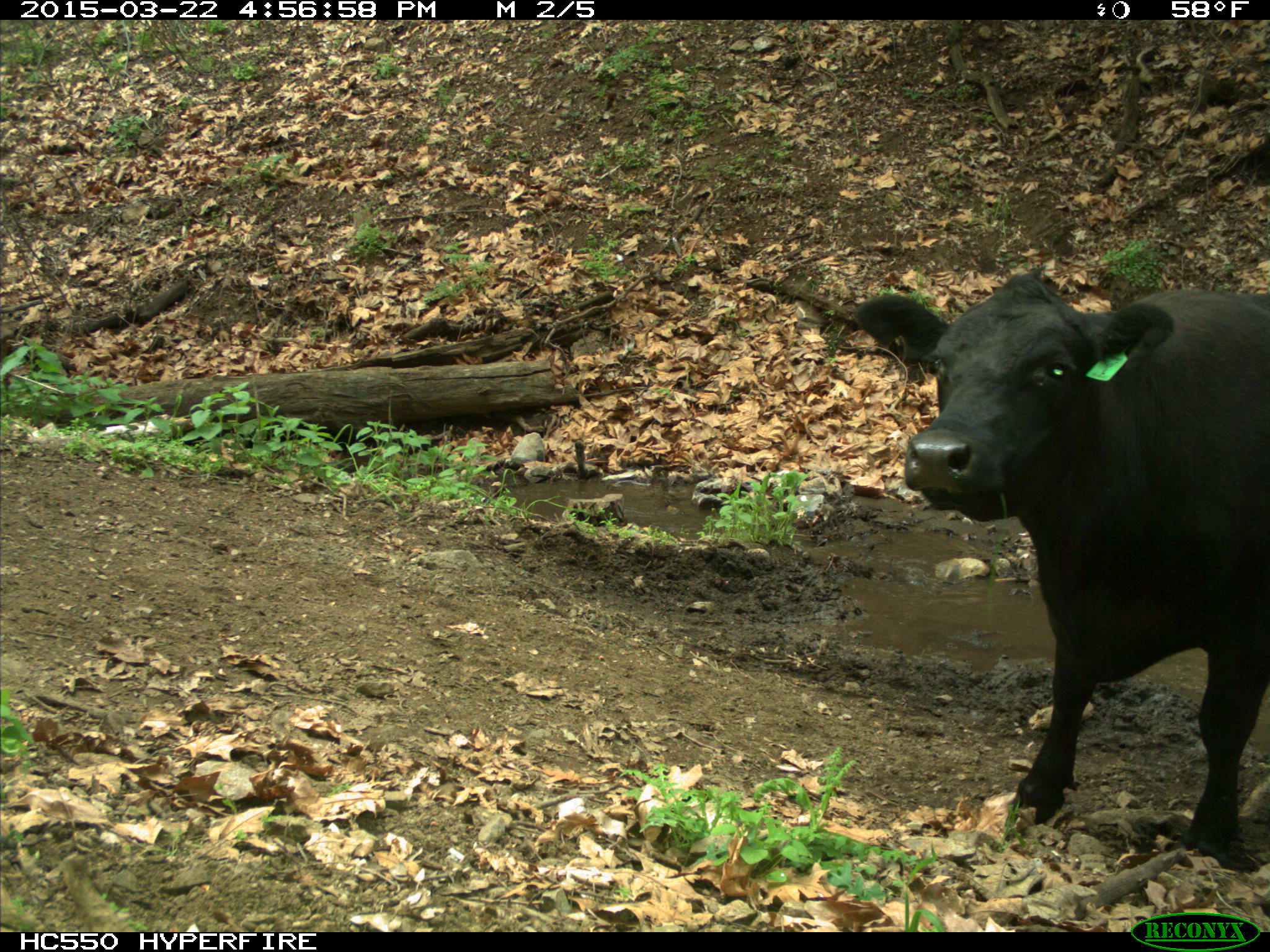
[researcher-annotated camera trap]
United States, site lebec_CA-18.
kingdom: Animalia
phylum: Chordata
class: Mammalia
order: Artiodactyla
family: Bovidae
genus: Bos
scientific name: Bos taurus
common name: domestic cow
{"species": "Bos taurus (domestic cow)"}